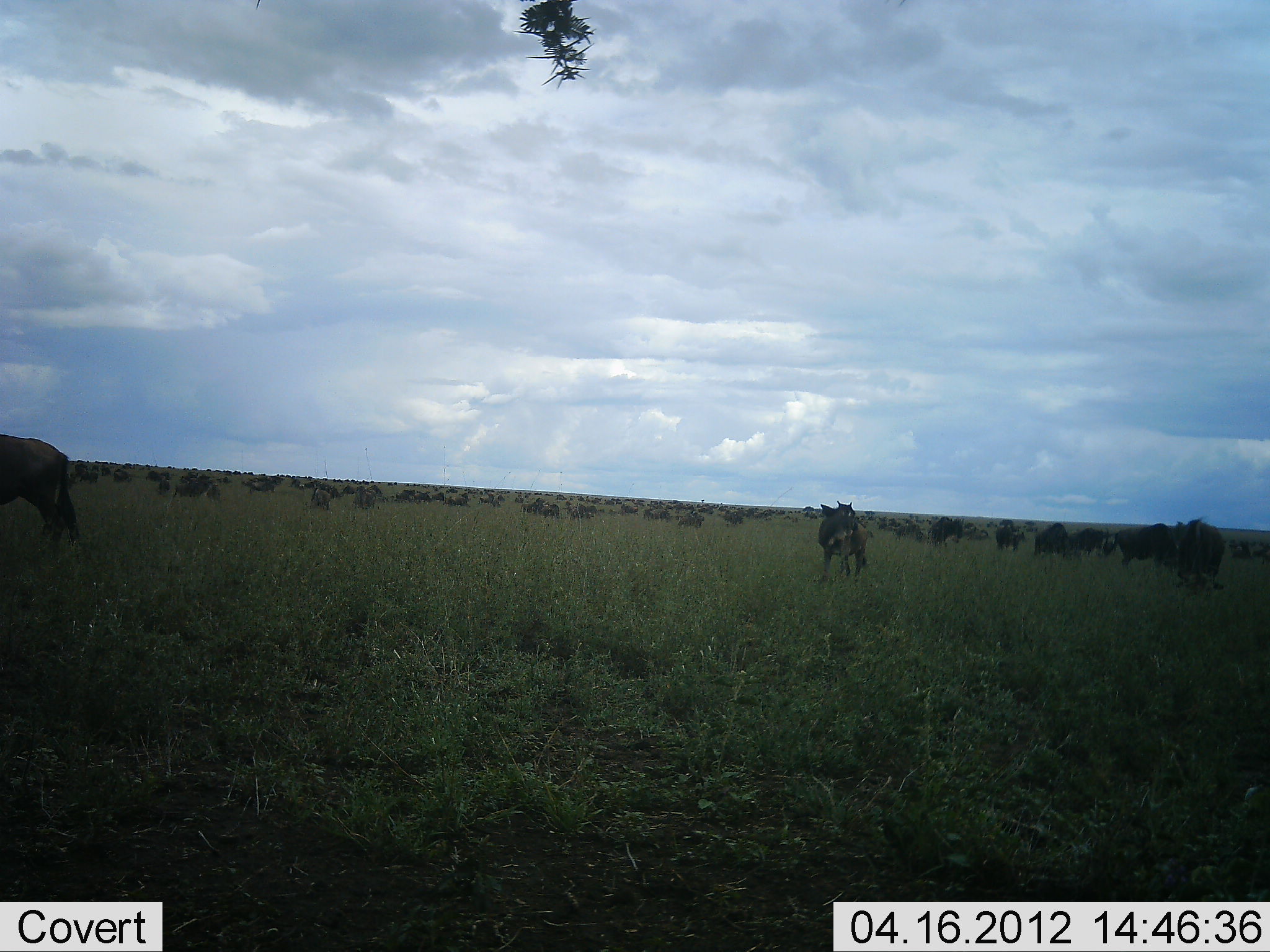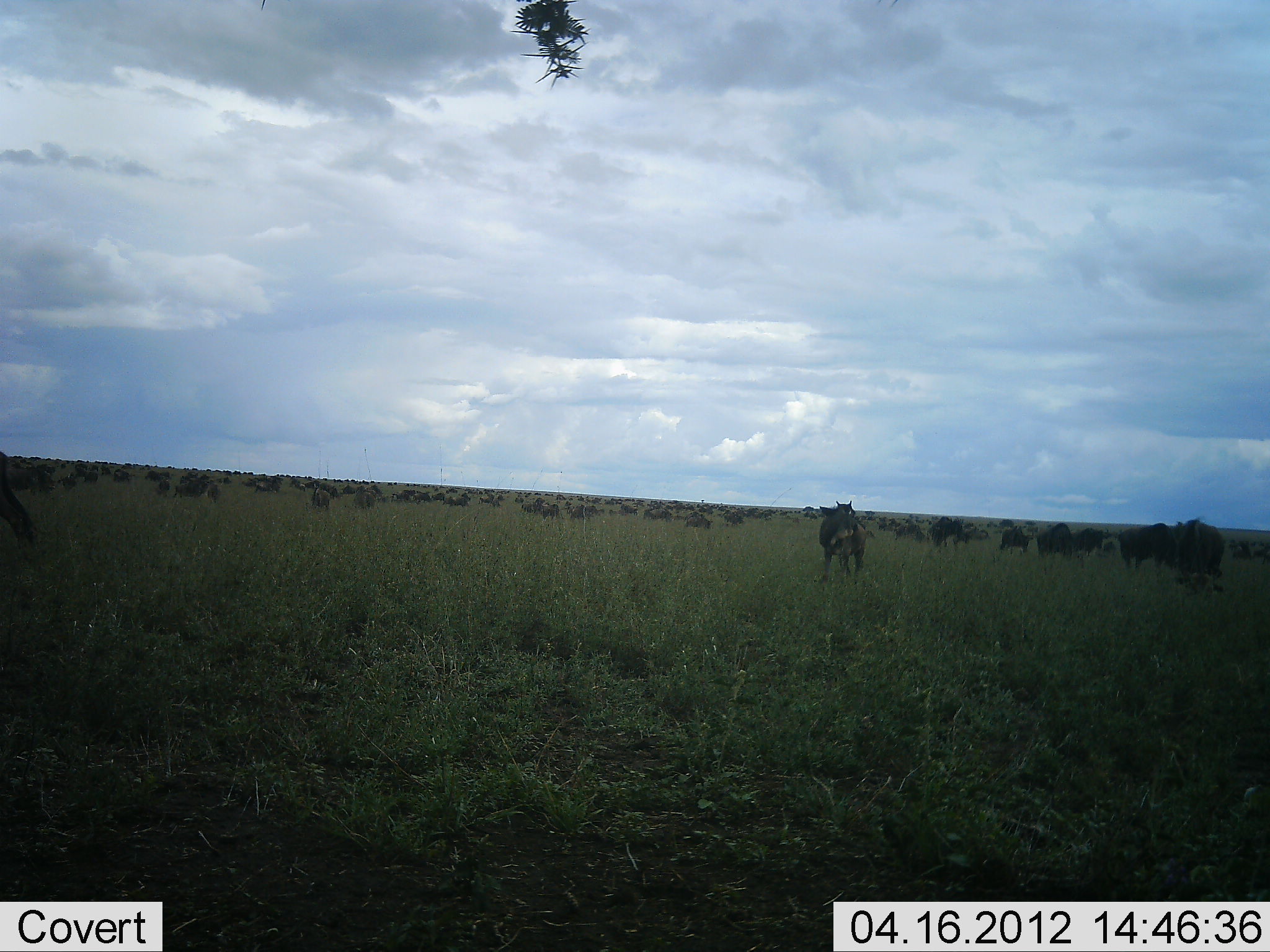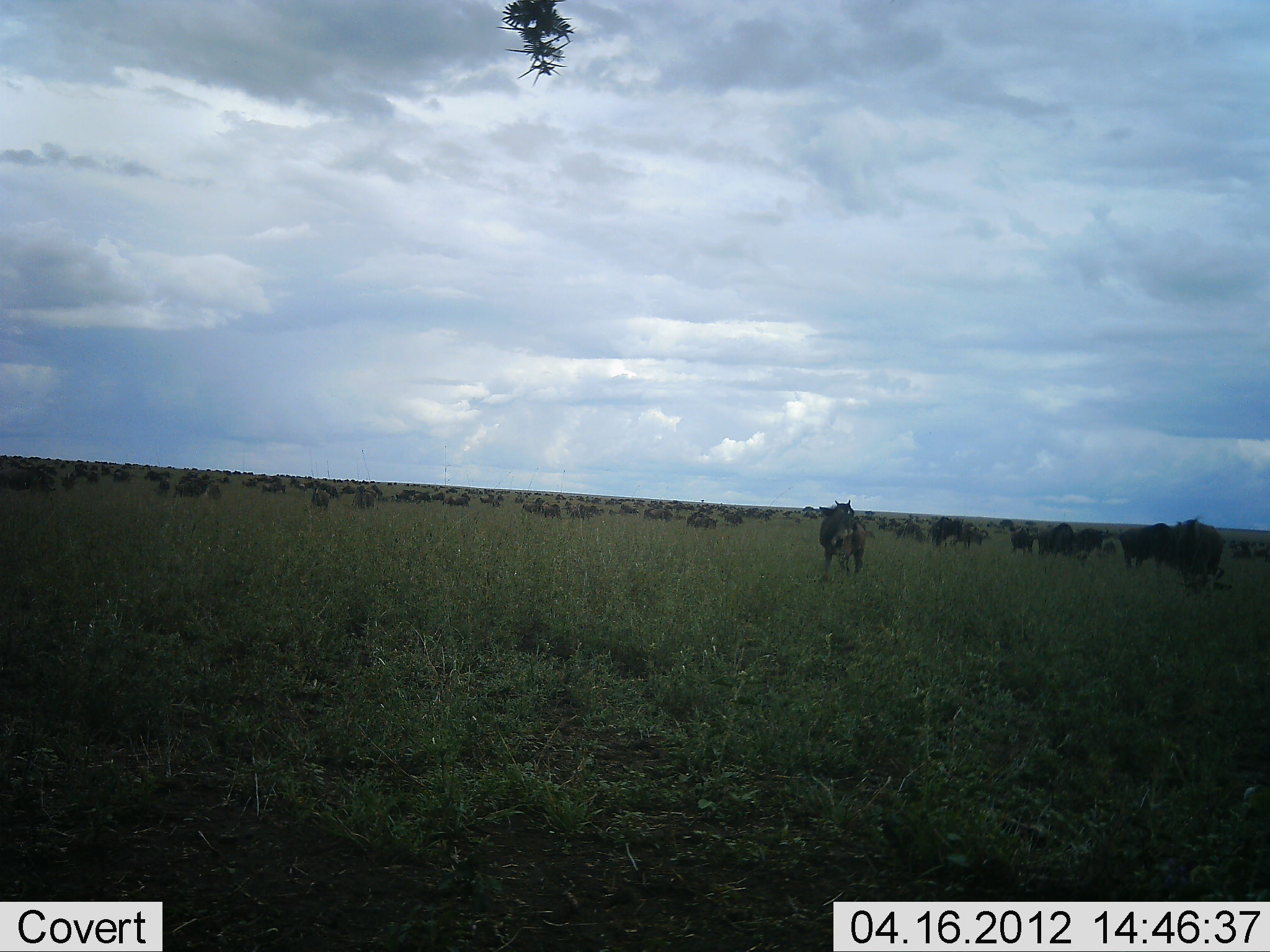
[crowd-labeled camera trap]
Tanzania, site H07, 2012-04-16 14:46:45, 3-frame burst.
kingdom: Animalia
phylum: Chordata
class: Mammalia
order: Artiodactyla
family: Bovidae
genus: Connochaetes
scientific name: Connochaetes taurinus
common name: blue wildebeest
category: wildebeest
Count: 51+.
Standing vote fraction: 71%.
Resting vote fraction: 7%.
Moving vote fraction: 71%.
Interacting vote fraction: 14%.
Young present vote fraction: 0%.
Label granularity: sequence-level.